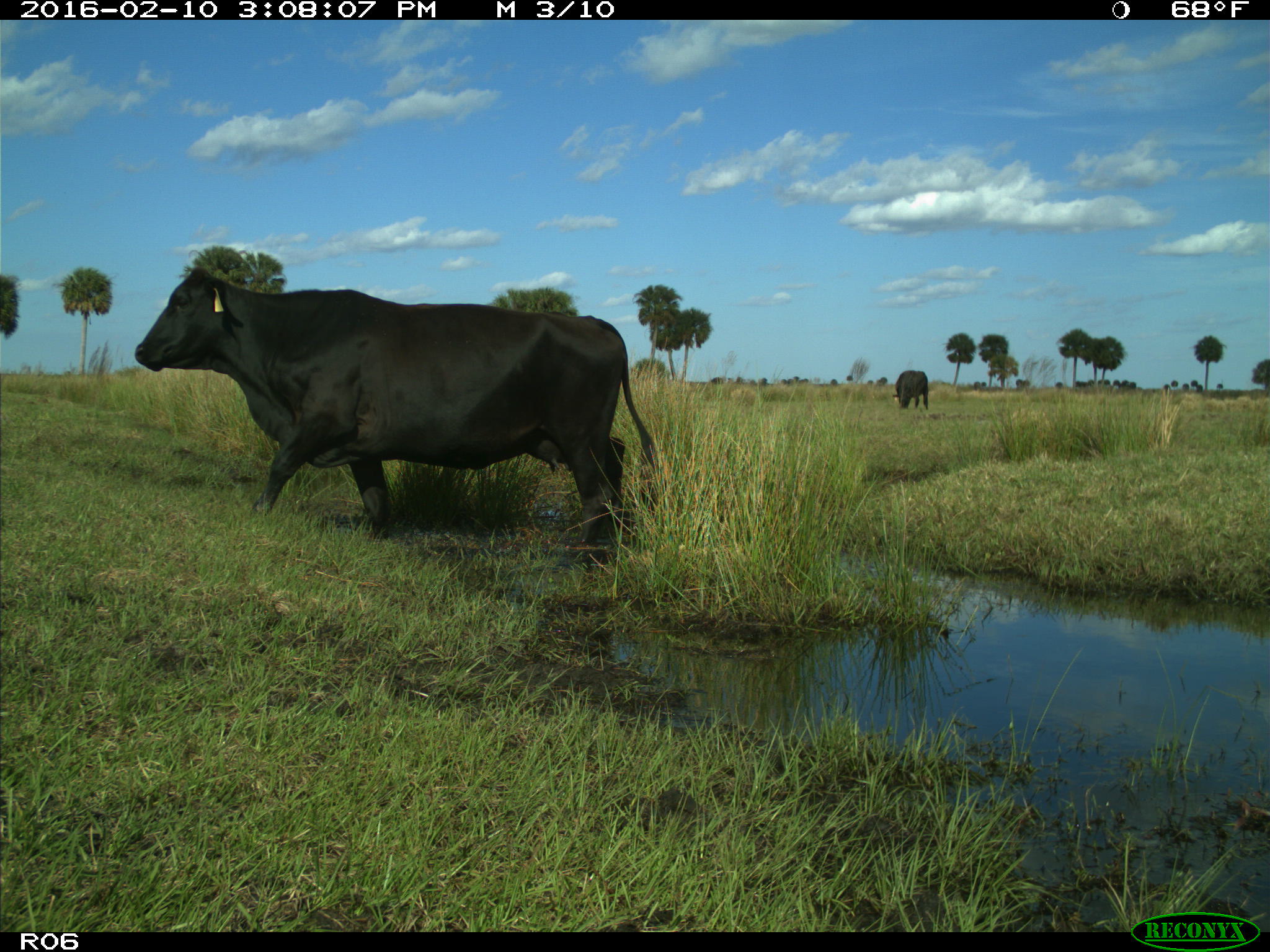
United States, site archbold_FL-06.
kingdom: Animalia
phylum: Chordata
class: Mammalia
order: Artiodactyla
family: Bovidae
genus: Bos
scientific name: Bos taurus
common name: domestic cow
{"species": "Bos taurus (domestic cow)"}